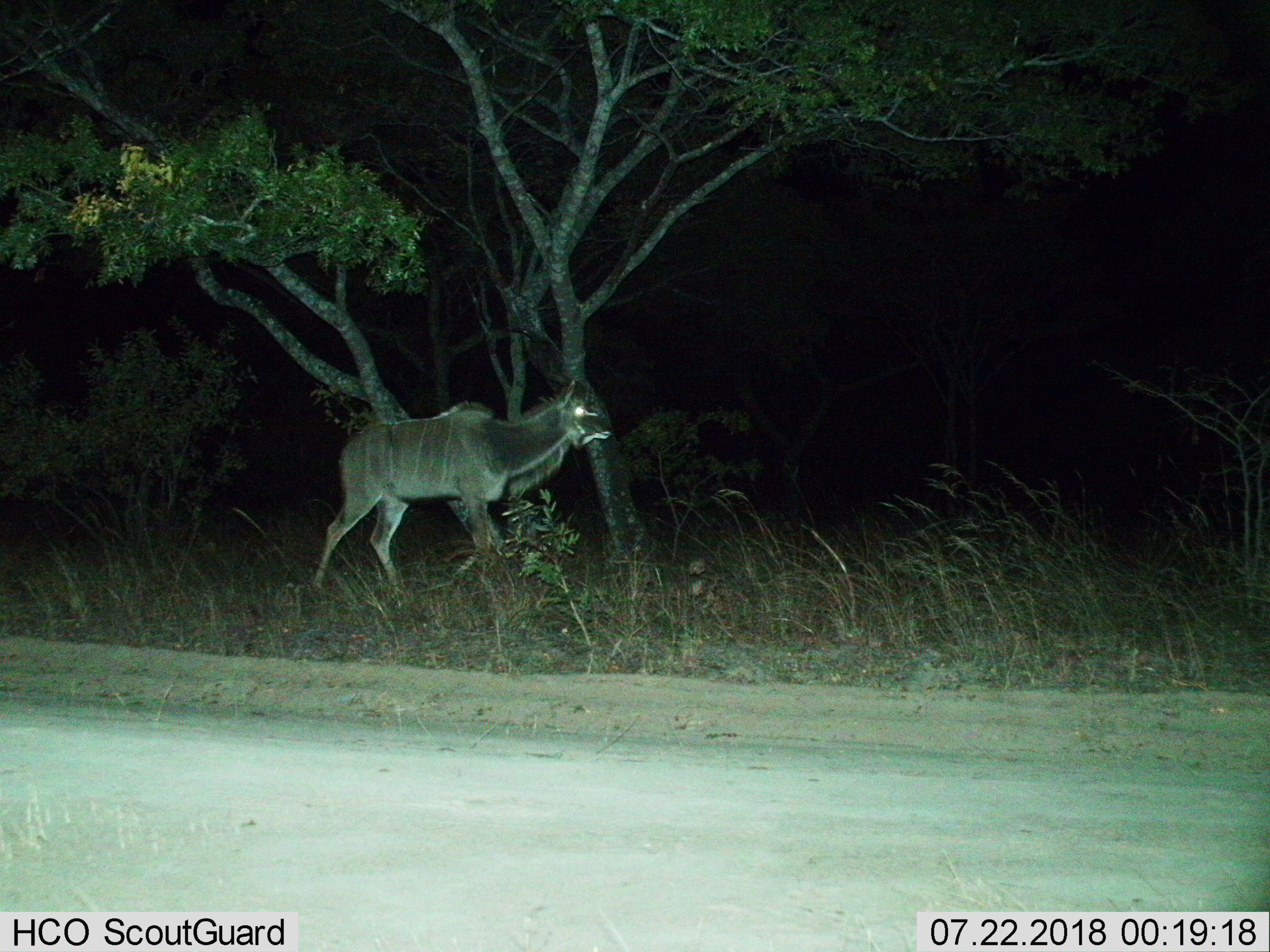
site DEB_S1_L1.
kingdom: Animalia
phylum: Chordata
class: Mammalia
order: Artiodactyla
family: Bovidae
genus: Tragelaphus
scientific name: Tragelaphus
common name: kudu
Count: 1.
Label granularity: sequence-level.